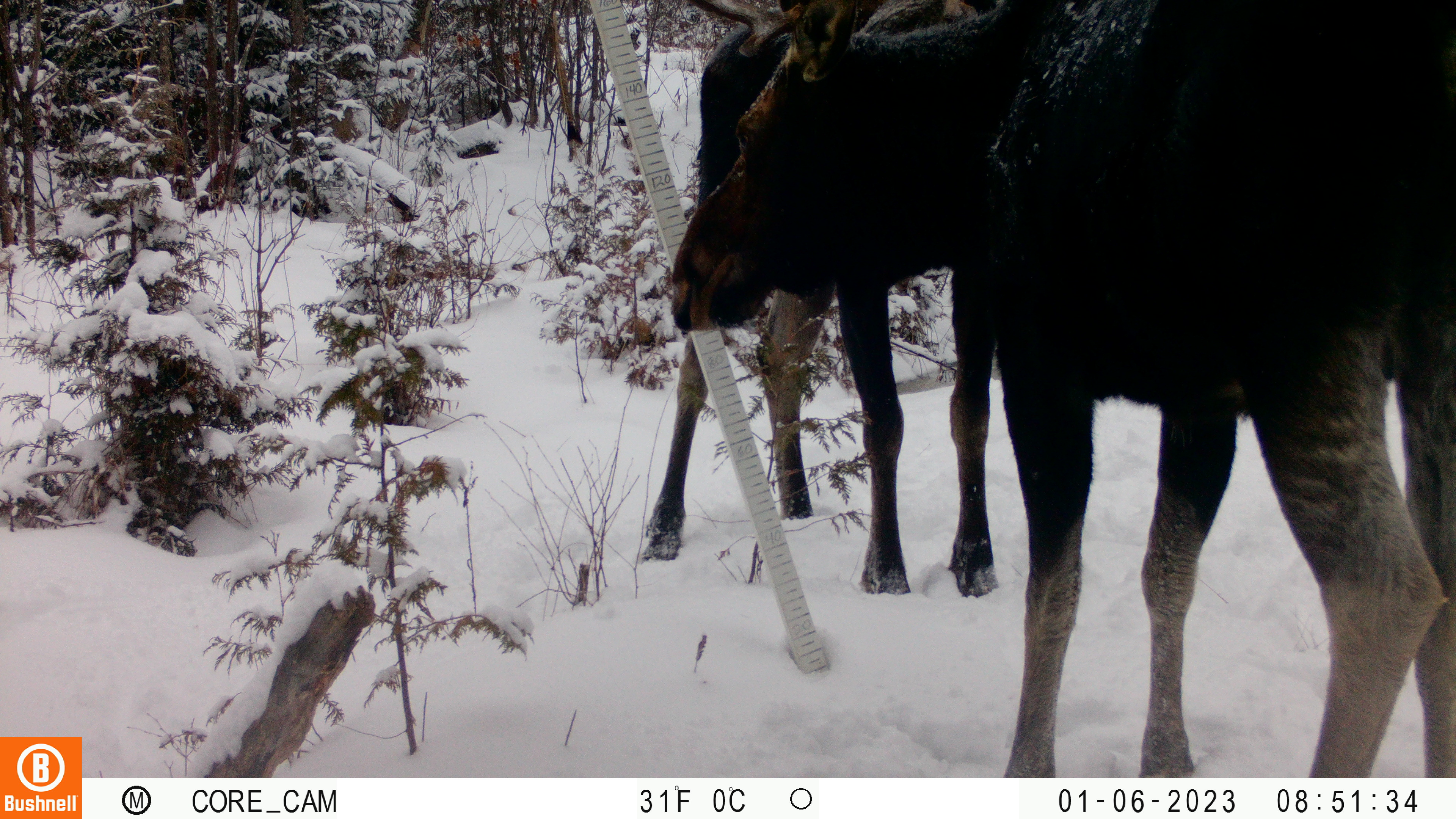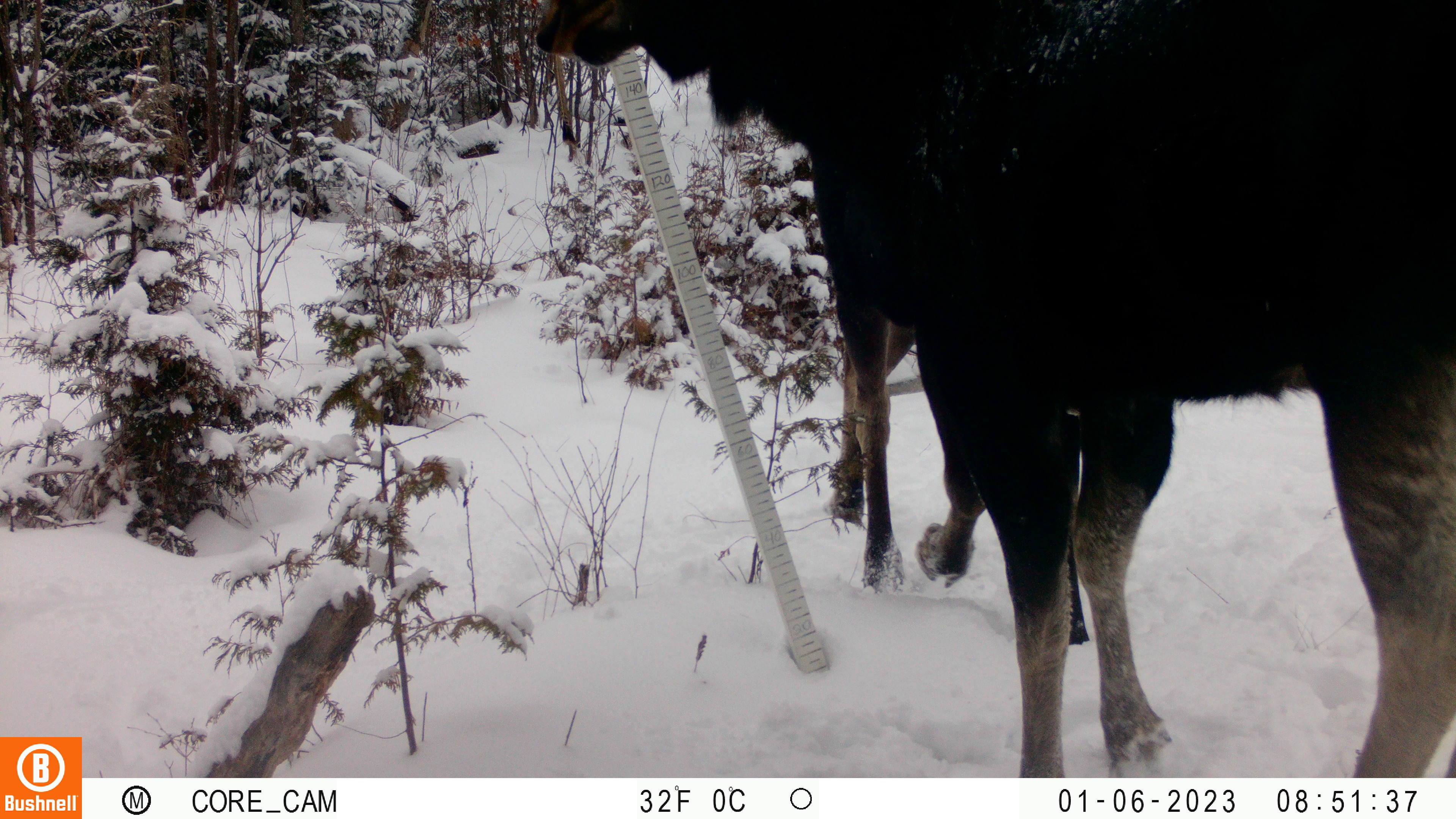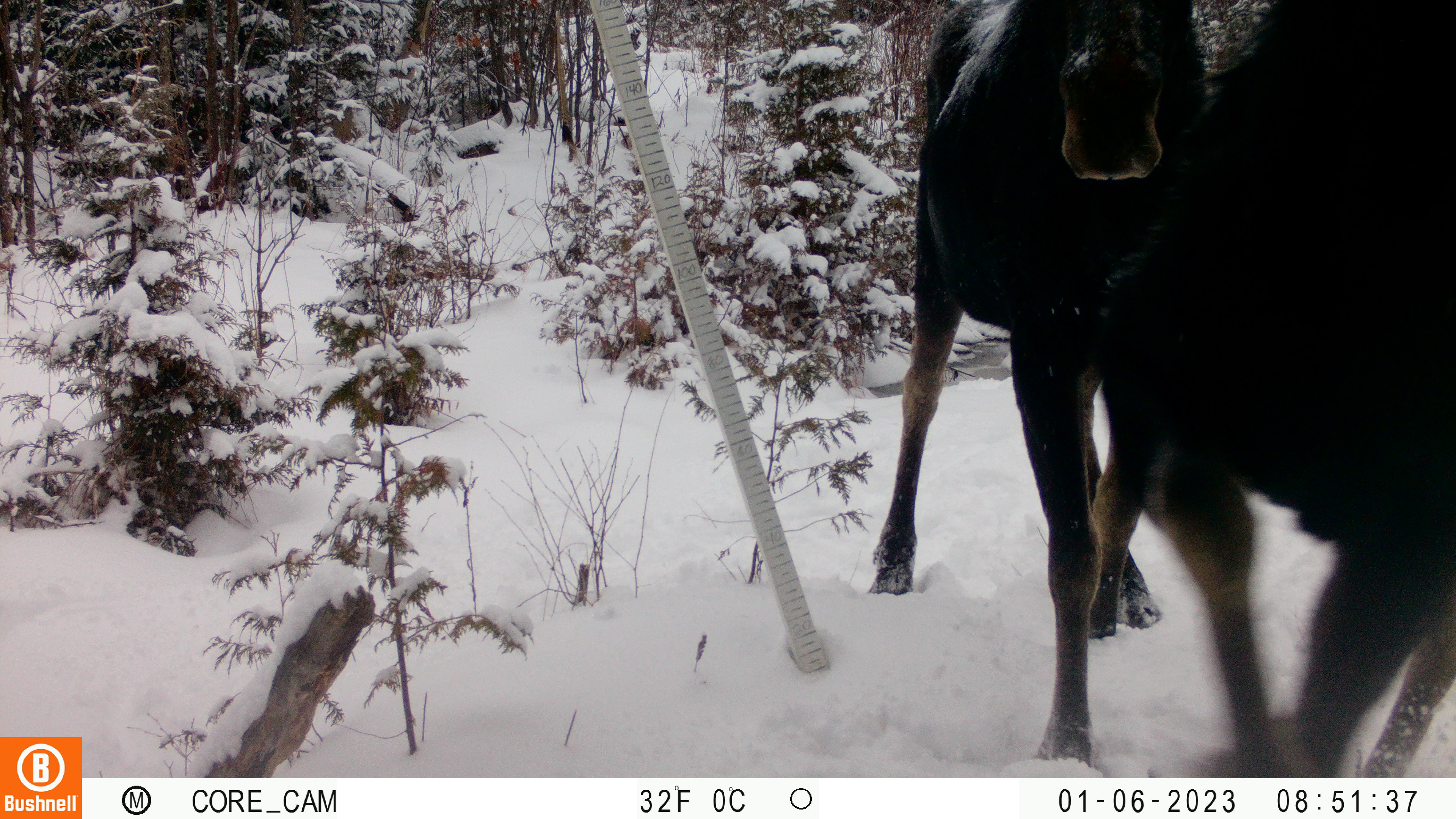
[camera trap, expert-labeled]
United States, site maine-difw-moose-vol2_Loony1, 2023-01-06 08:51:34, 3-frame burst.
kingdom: Animalia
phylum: Chordata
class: Mammalia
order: Artiodactyla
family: Cervidae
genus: Alces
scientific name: Alces alces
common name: moose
Moose (Alces alces).